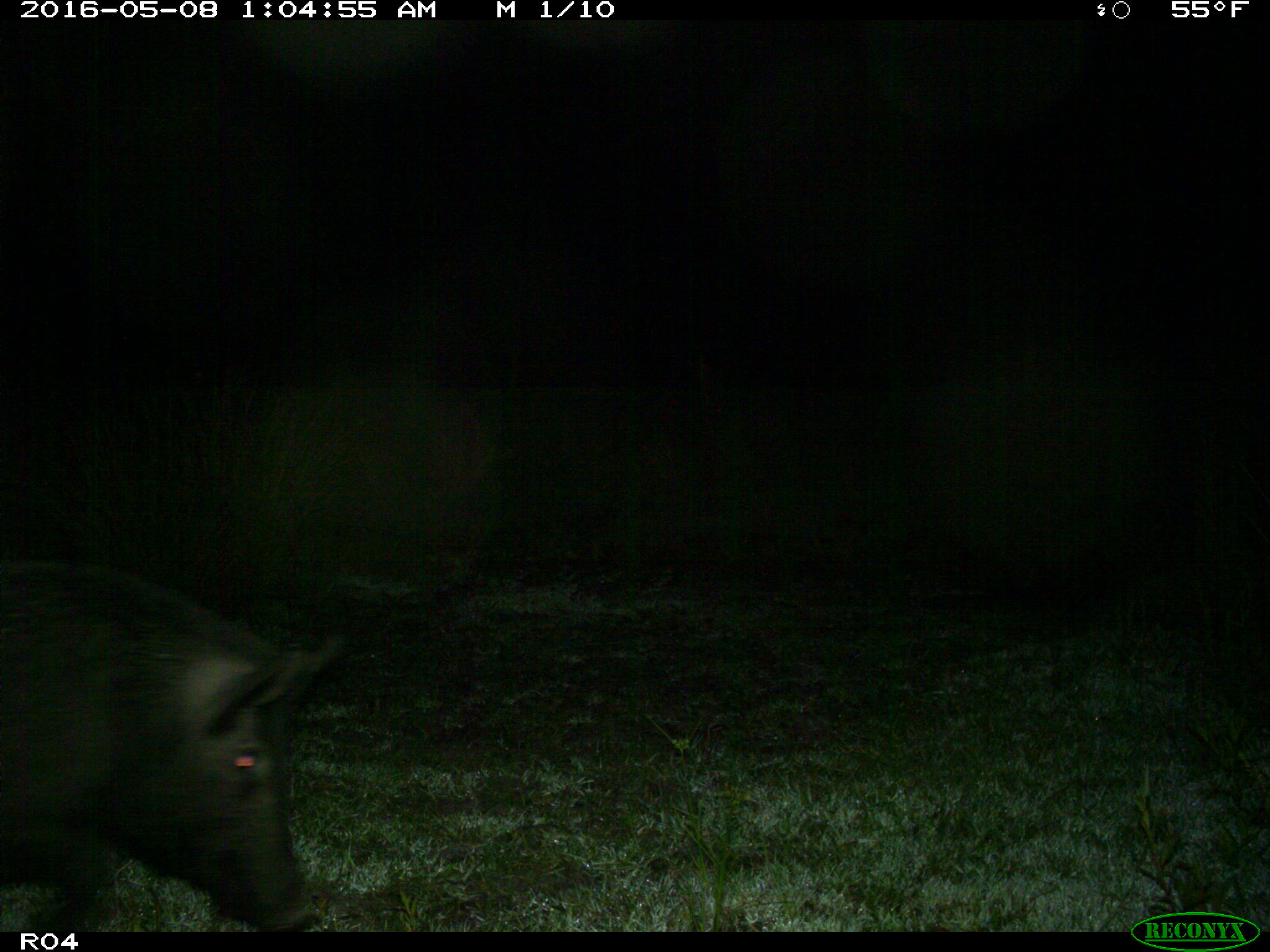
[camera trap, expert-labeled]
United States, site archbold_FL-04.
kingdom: Animalia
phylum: Chordata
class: Mammalia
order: Artiodactyla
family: Suidae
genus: Sus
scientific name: Sus scrofa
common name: wild boar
Sus scrofa (wild boar).